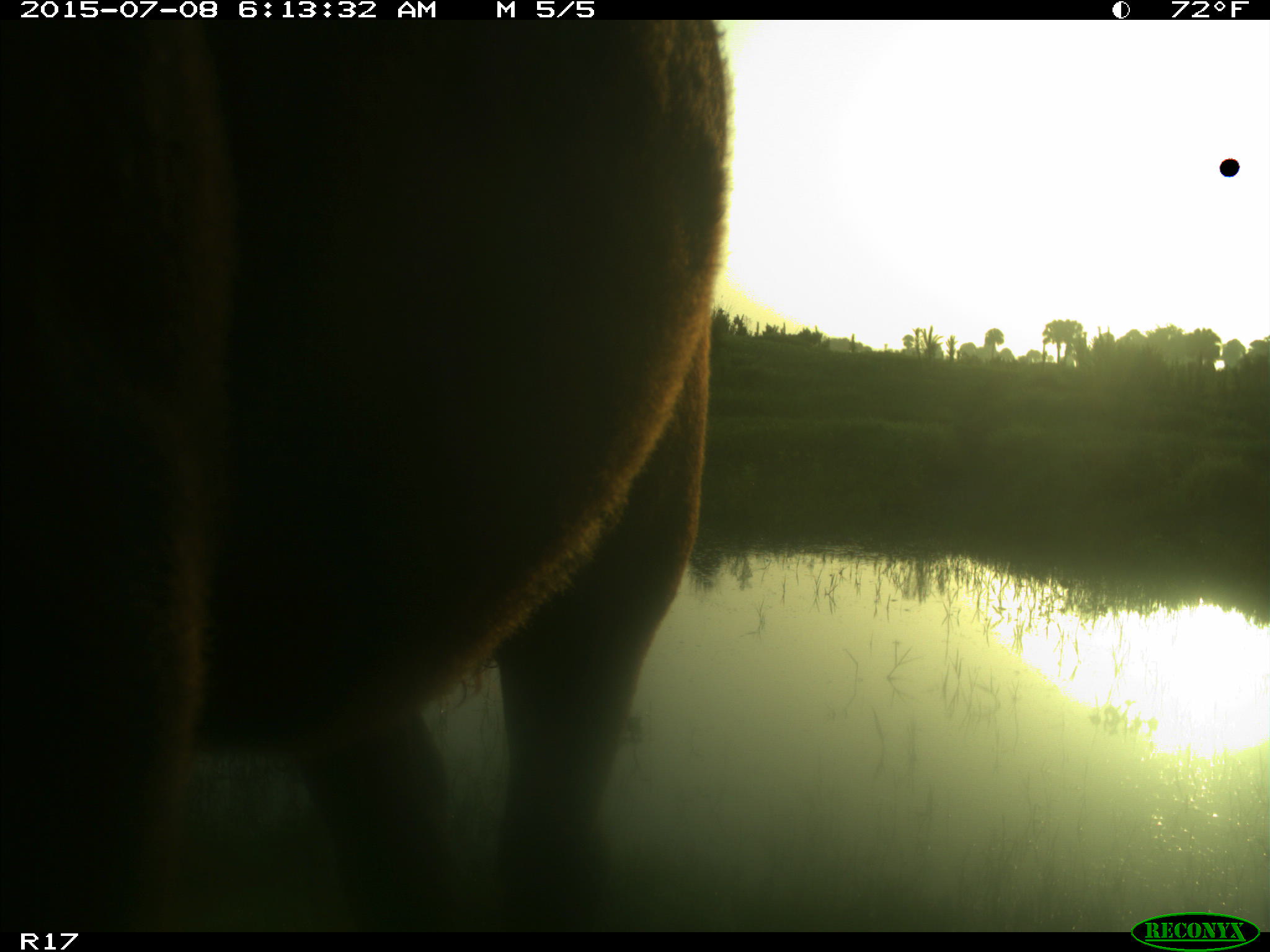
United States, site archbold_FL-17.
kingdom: Animalia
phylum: Chordata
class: Mammalia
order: Artiodactyla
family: Bovidae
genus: Bos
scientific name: Bos taurus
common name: domestic cow